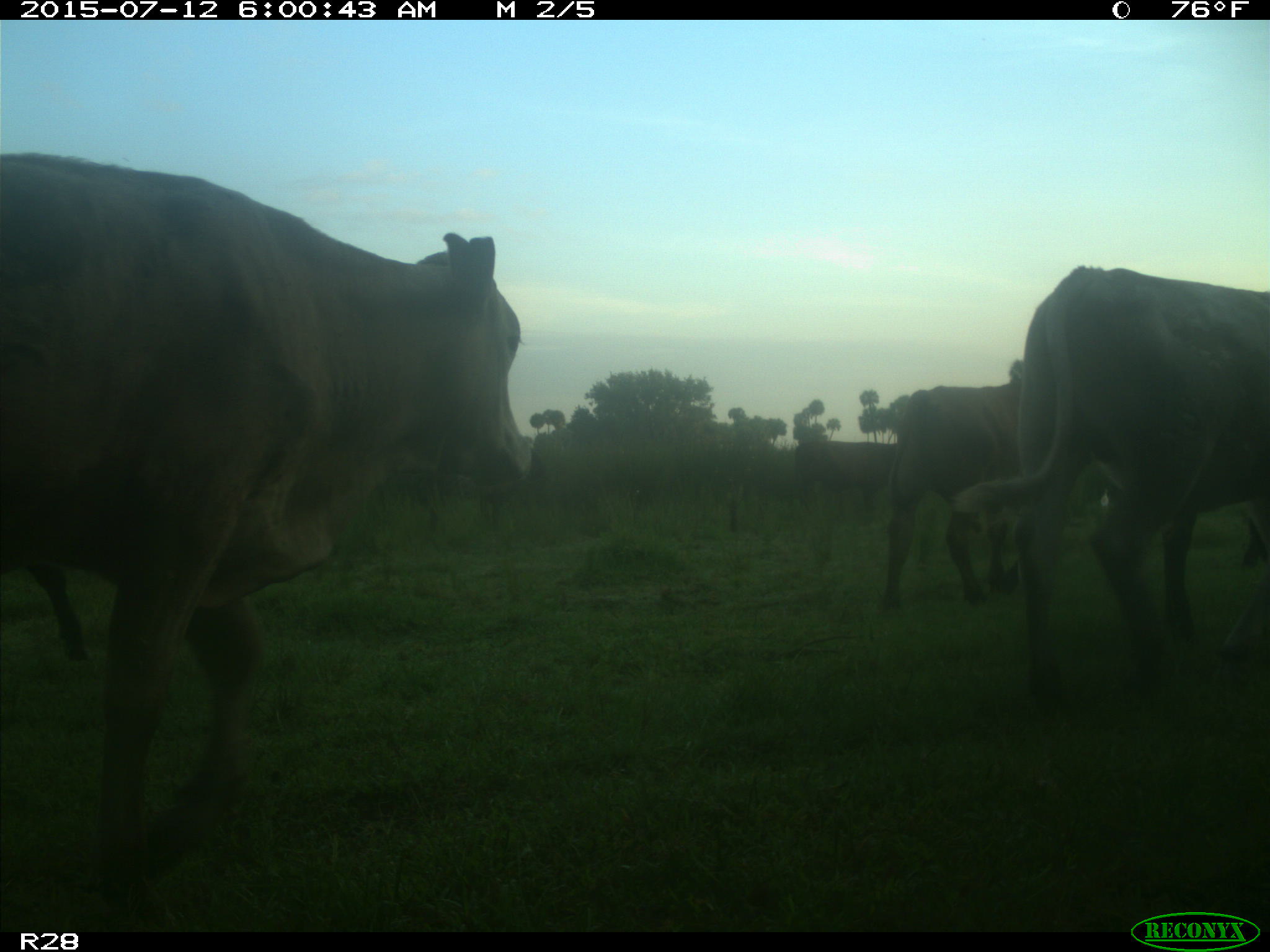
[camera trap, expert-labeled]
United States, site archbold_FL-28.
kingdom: Animalia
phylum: Chordata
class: Mammalia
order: Artiodactyla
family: Bovidae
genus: Bos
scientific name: Bos taurus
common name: domestic cow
Bos taurus (domestic cow).